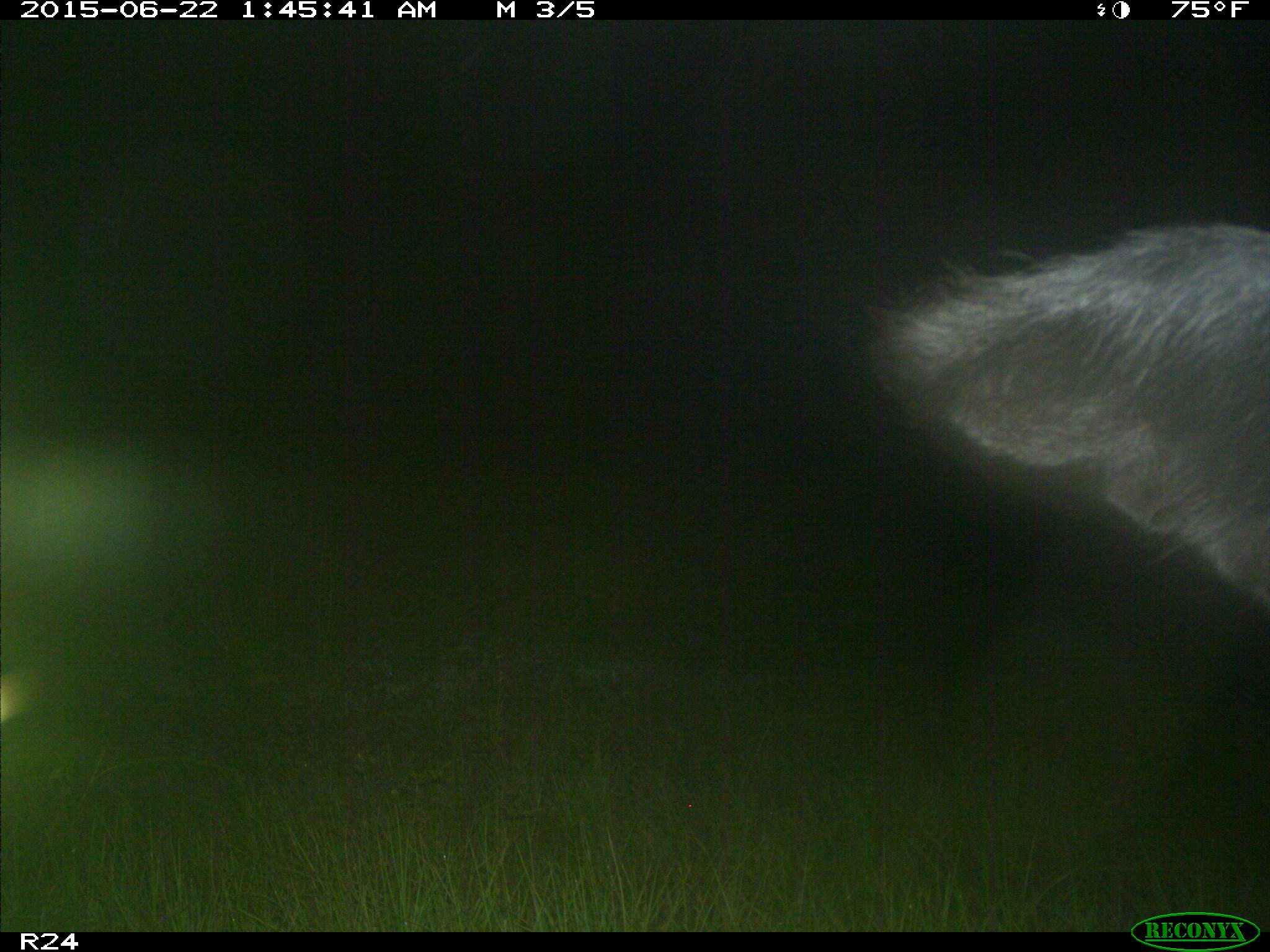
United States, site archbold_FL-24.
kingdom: Animalia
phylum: Chordata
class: Mammalia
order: Artiodactyla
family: Bovidae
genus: Bos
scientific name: Bos taurus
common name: domestic cow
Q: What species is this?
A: Bos taurus (domestic cow).